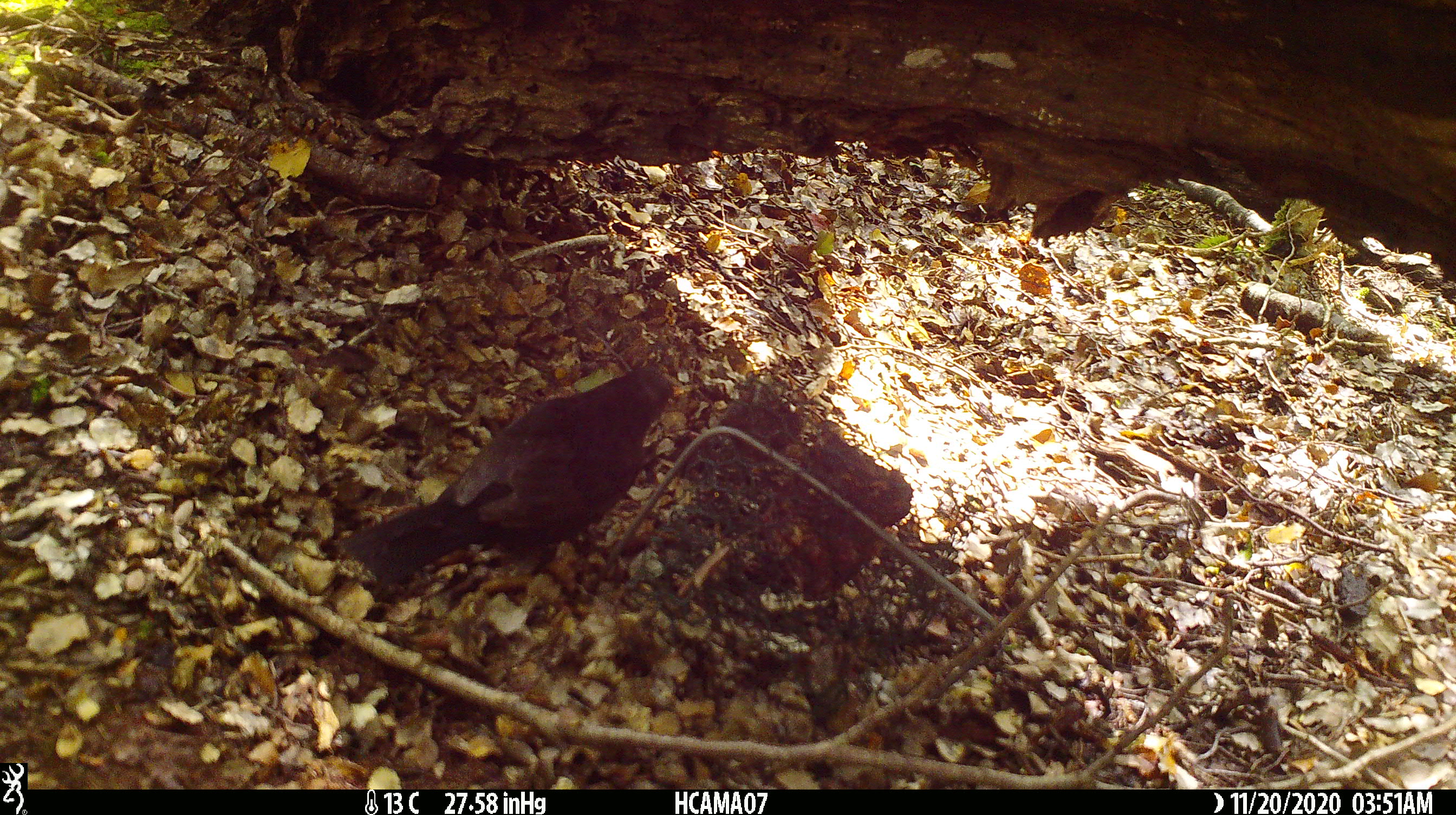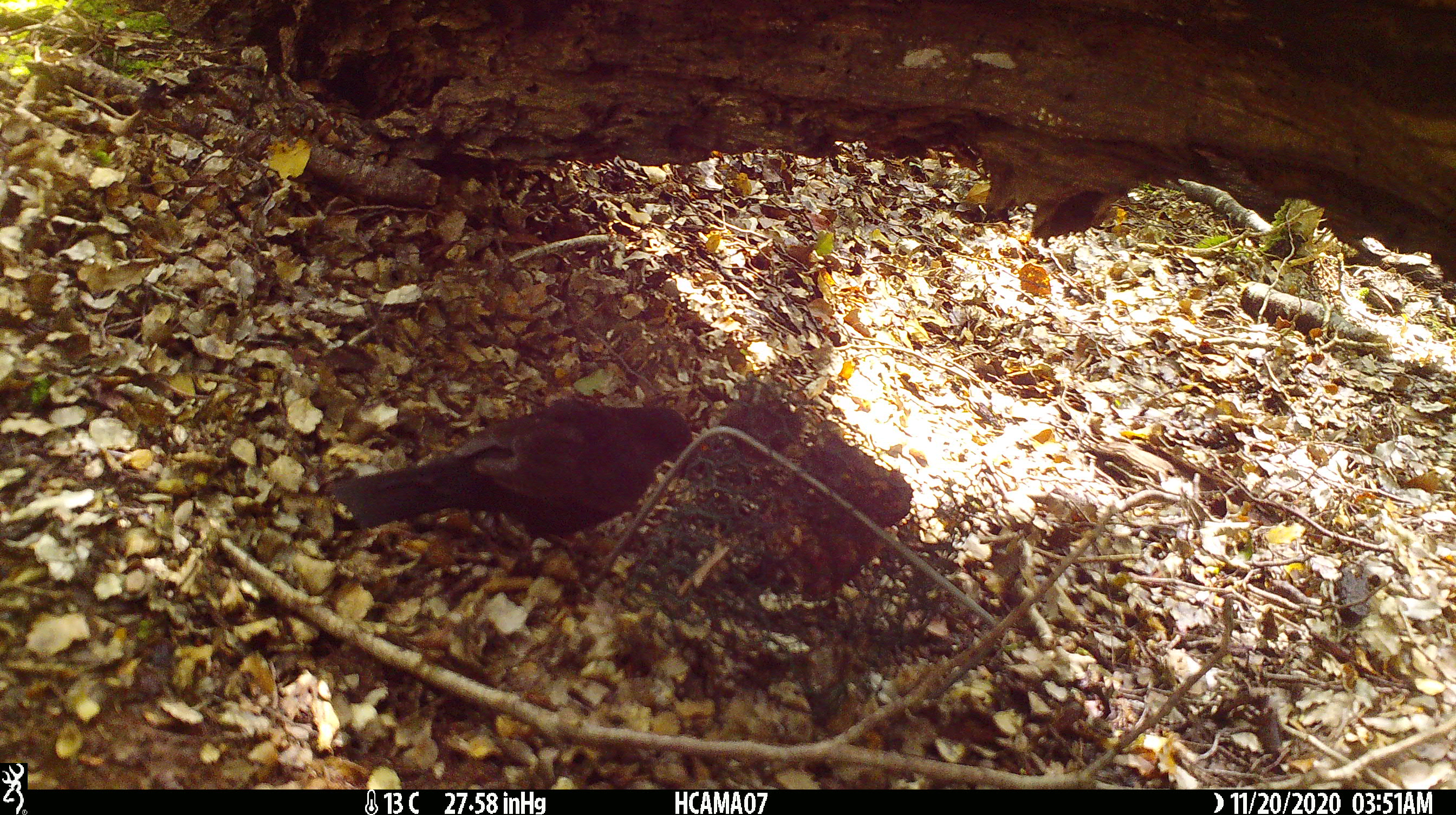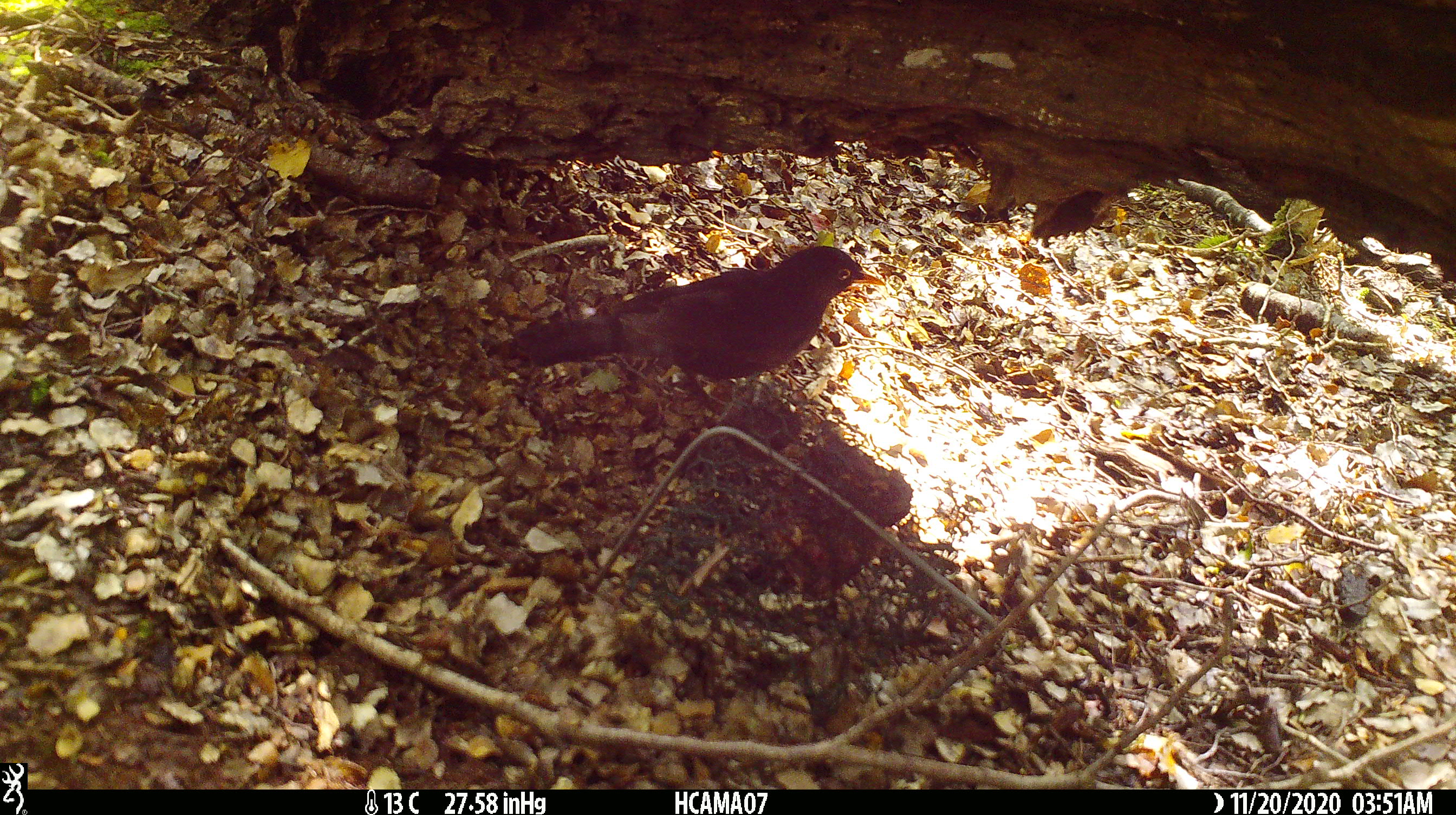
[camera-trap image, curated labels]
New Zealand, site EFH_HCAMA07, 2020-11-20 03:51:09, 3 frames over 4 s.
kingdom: Animalia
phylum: Chordata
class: Aves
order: Passeriformes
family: Turdidae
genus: Turdus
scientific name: Turdus merula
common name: eurasian blackbird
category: blackbird